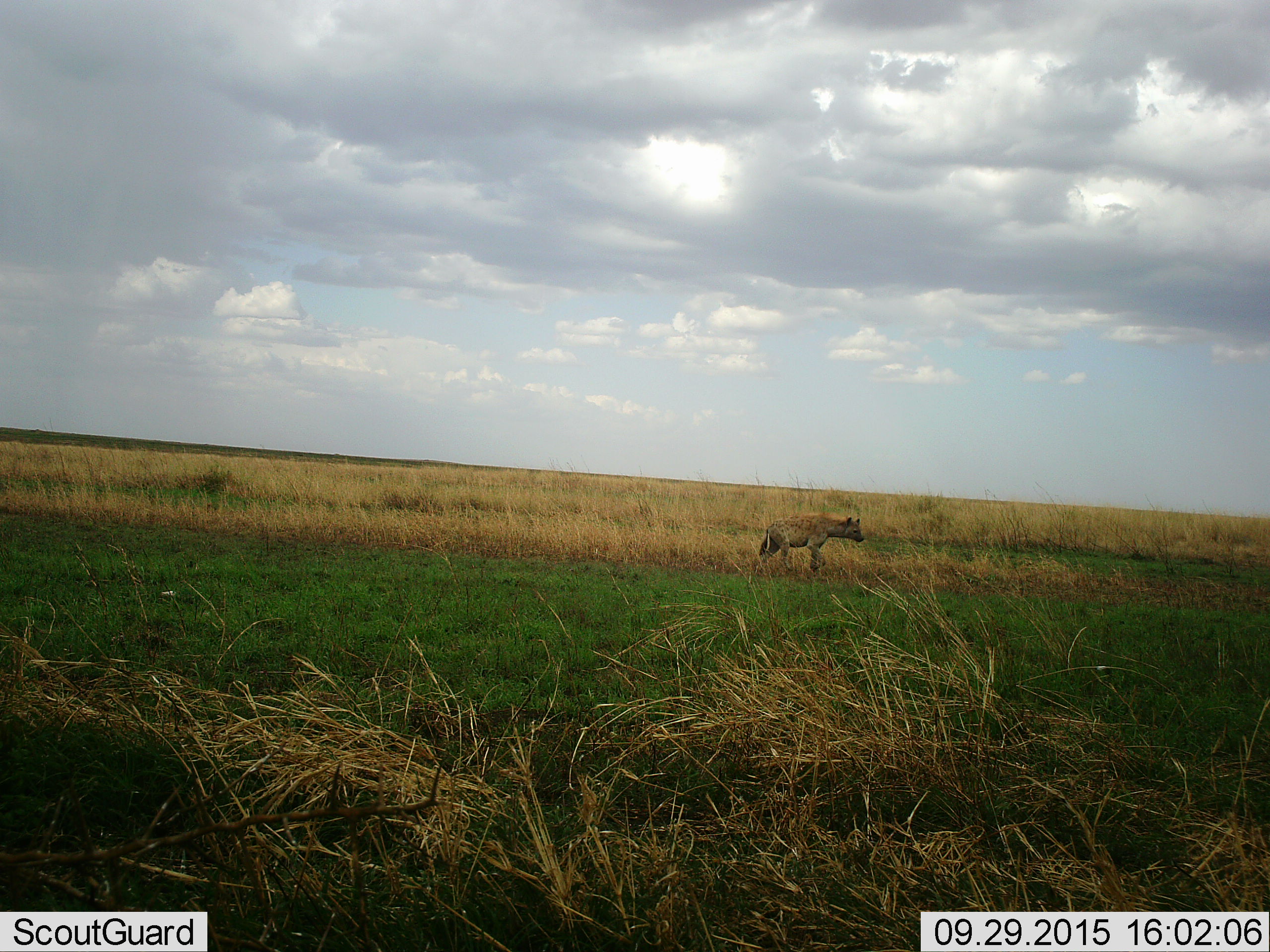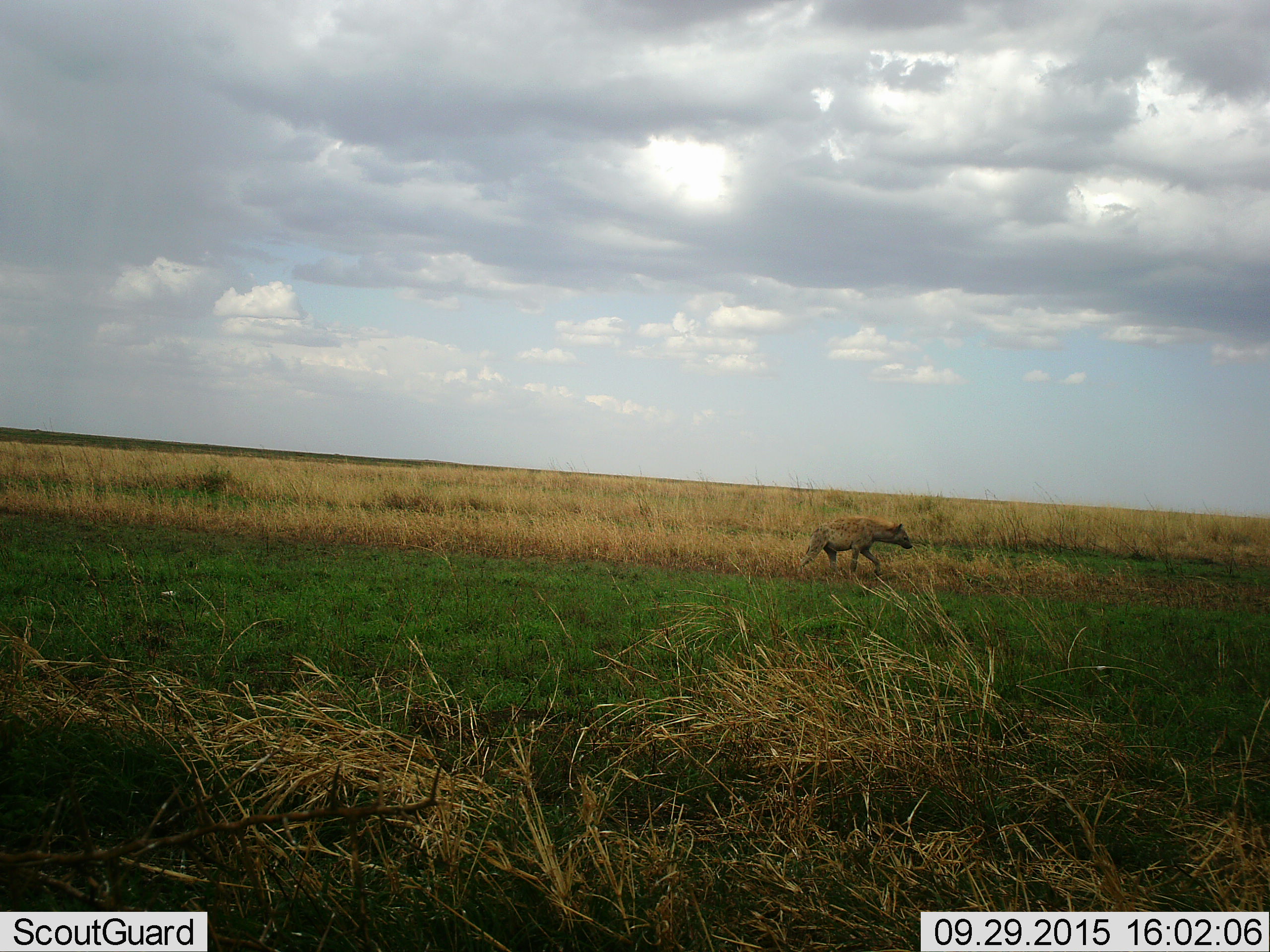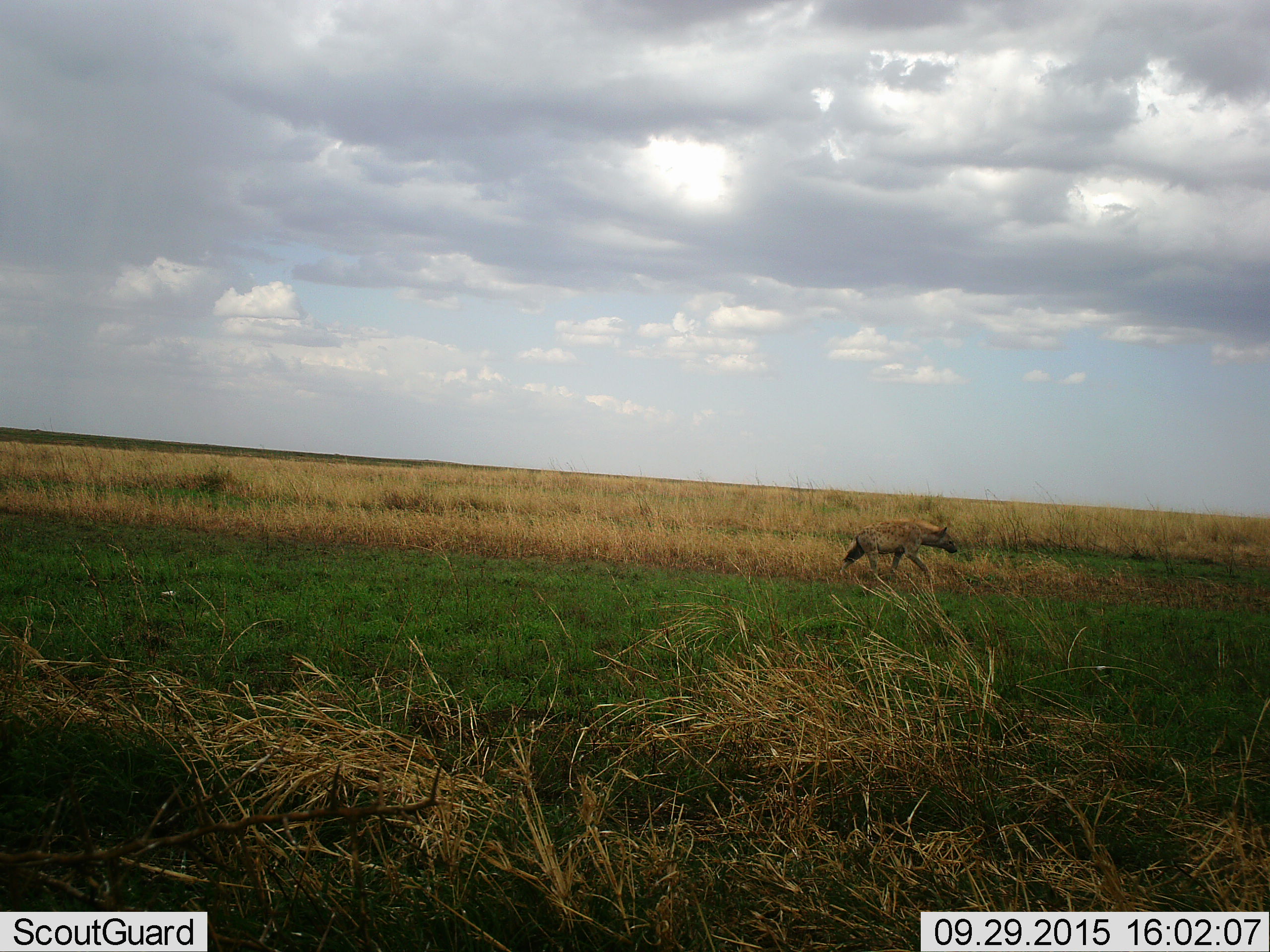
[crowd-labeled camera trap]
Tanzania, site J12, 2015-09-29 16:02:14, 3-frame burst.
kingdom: Animalia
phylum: Chordata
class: Mammalia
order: Carnivora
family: Hyaenidae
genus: Crocuta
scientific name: Crocuta crocuta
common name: spotted hyena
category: hyenaspotted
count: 1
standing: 25%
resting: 0%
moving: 100%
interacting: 0%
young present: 0%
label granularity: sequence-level